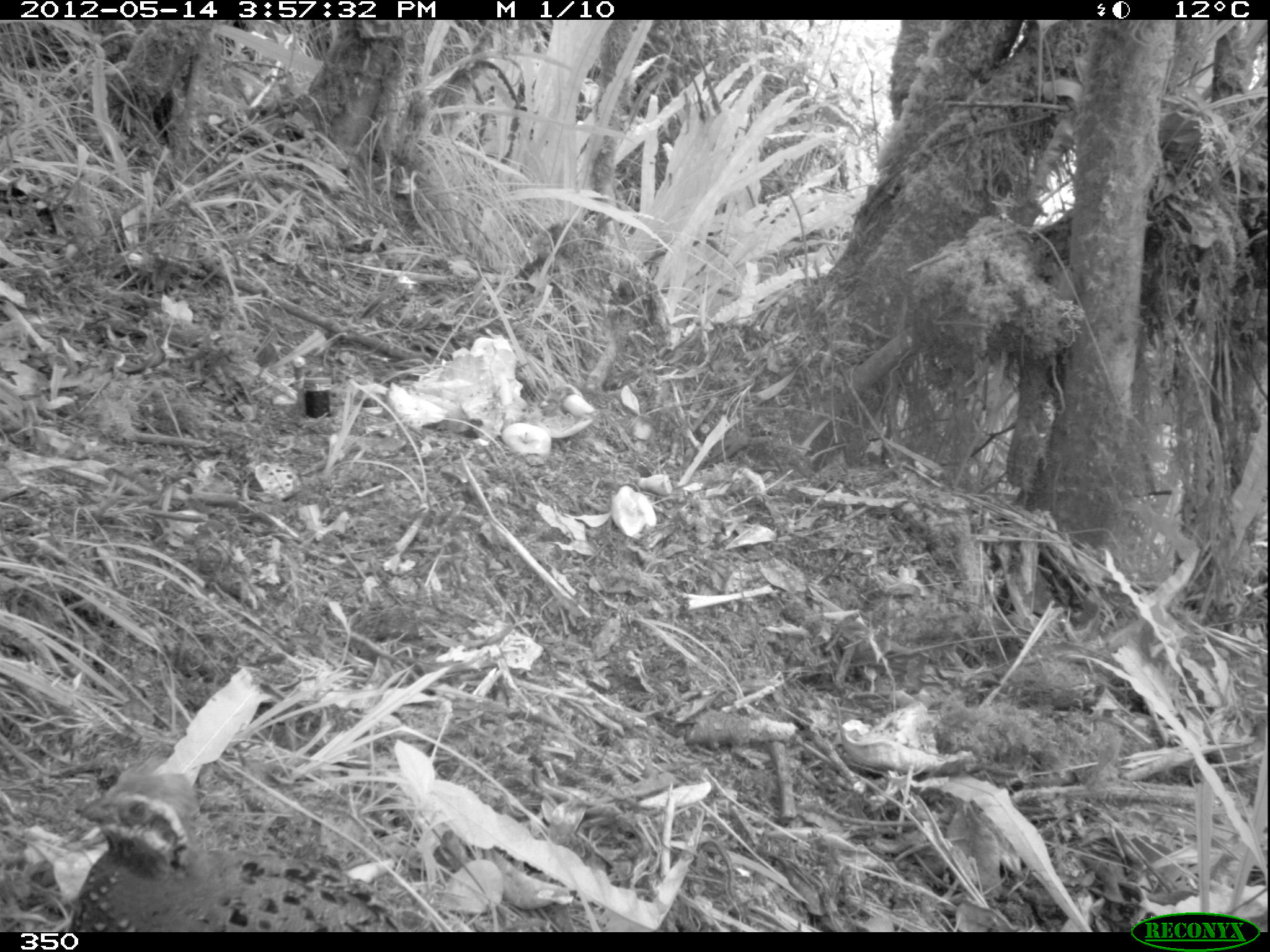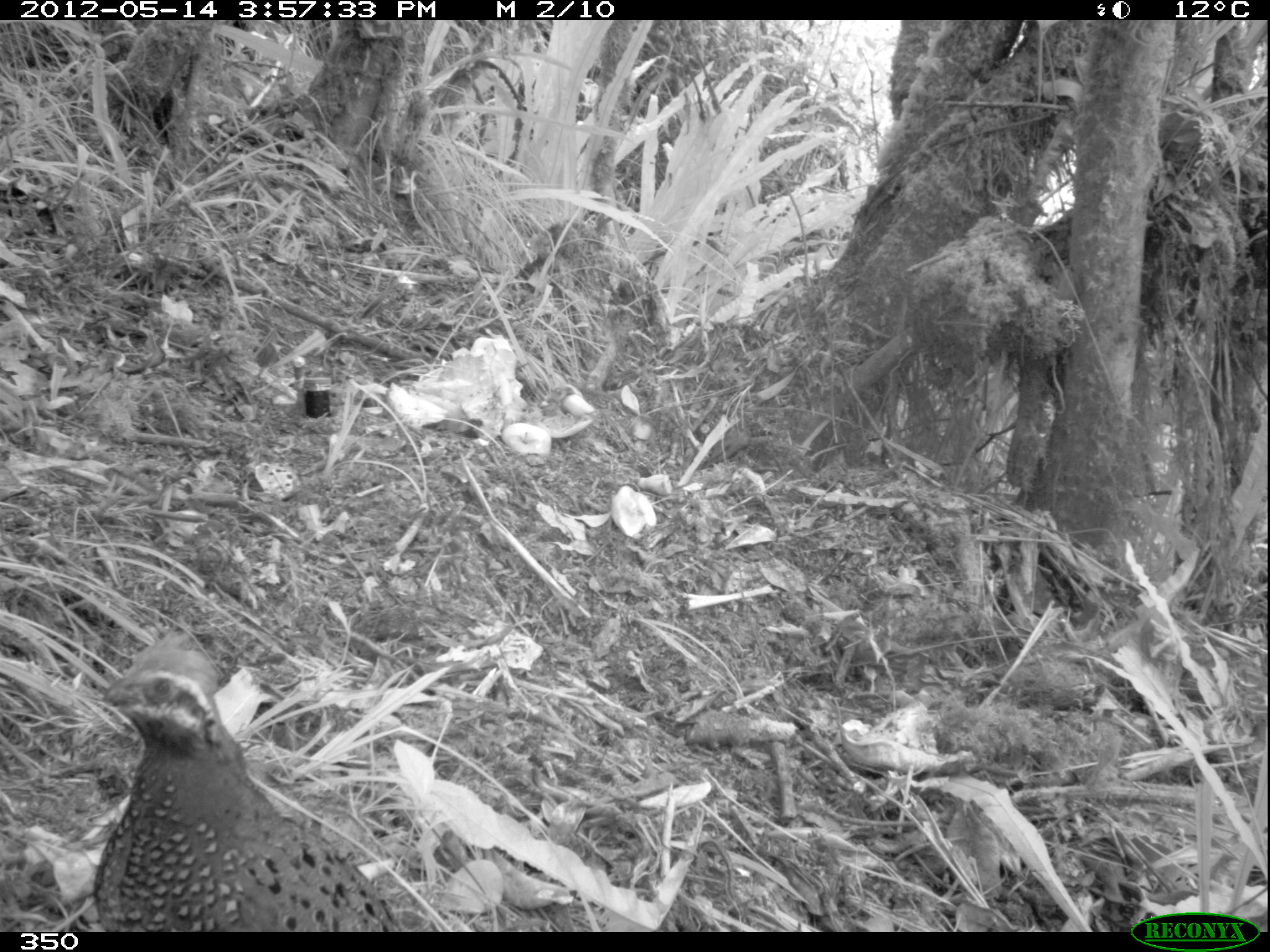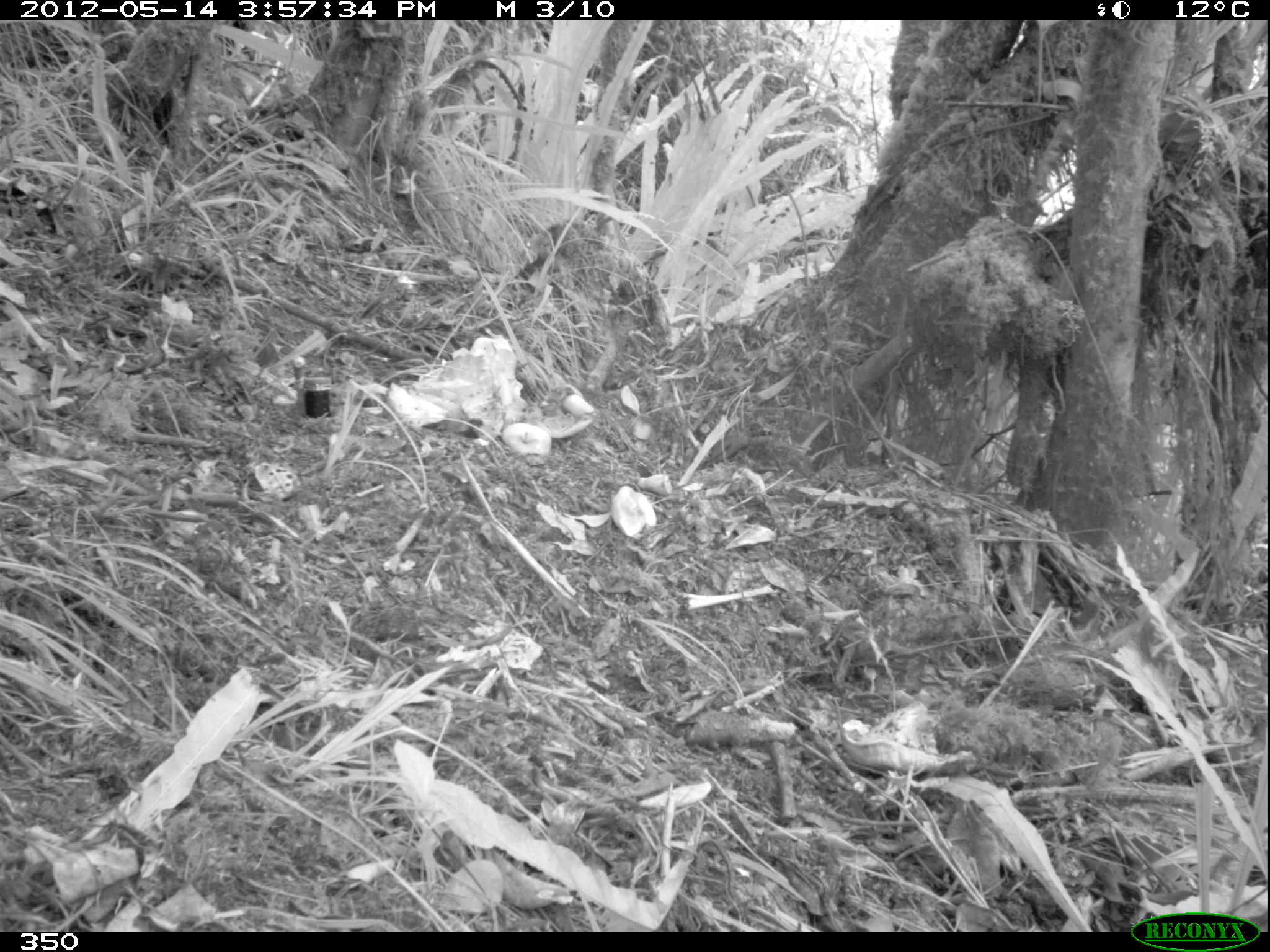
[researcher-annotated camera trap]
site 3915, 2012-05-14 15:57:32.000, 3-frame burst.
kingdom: Animalia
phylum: Chordata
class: Aves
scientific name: Aves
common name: bird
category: unknown bird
Unknown bird (bird) (Aves).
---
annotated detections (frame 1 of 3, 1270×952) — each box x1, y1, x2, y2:
unknown bird: 66, 762, 407, 930